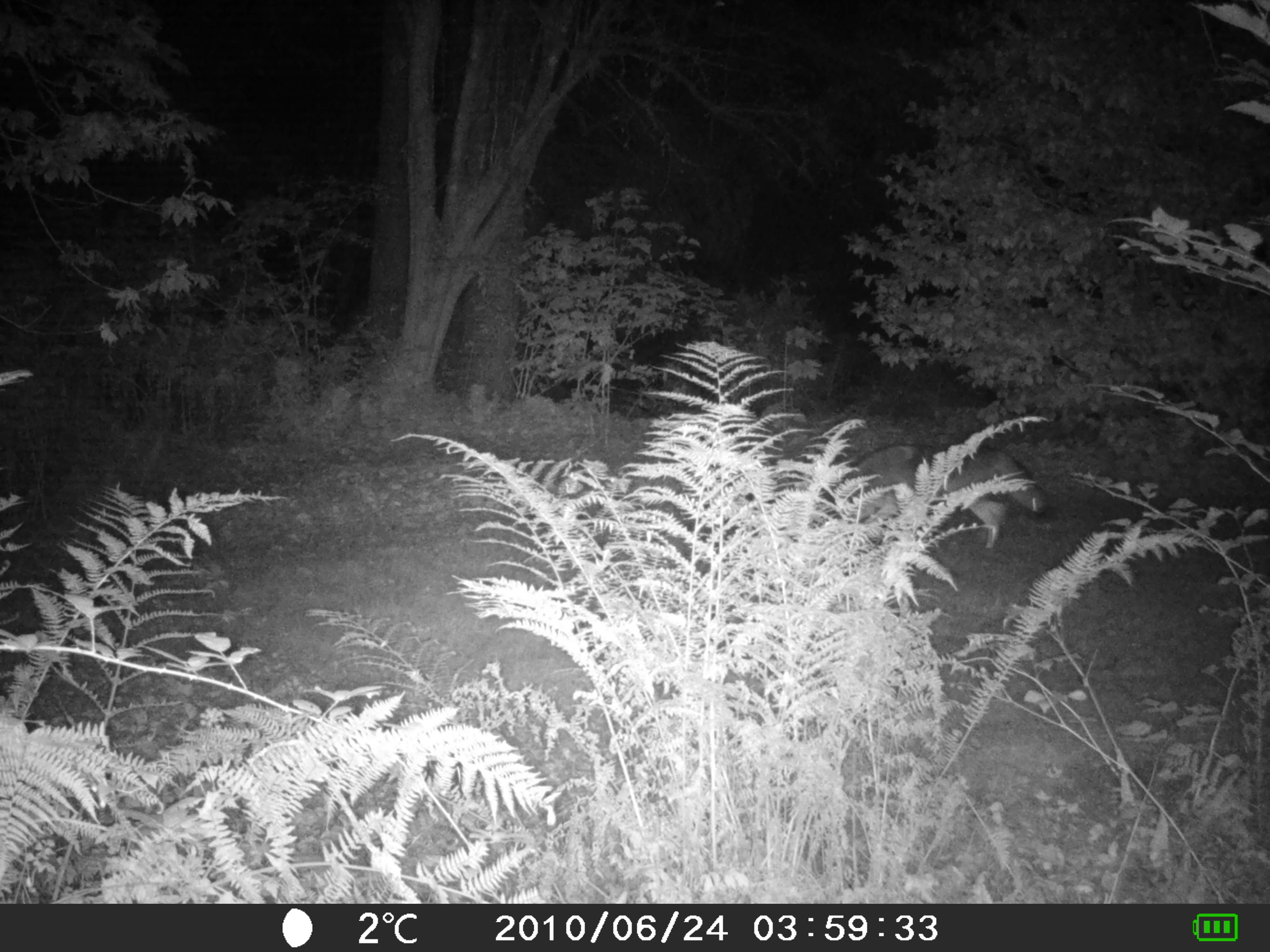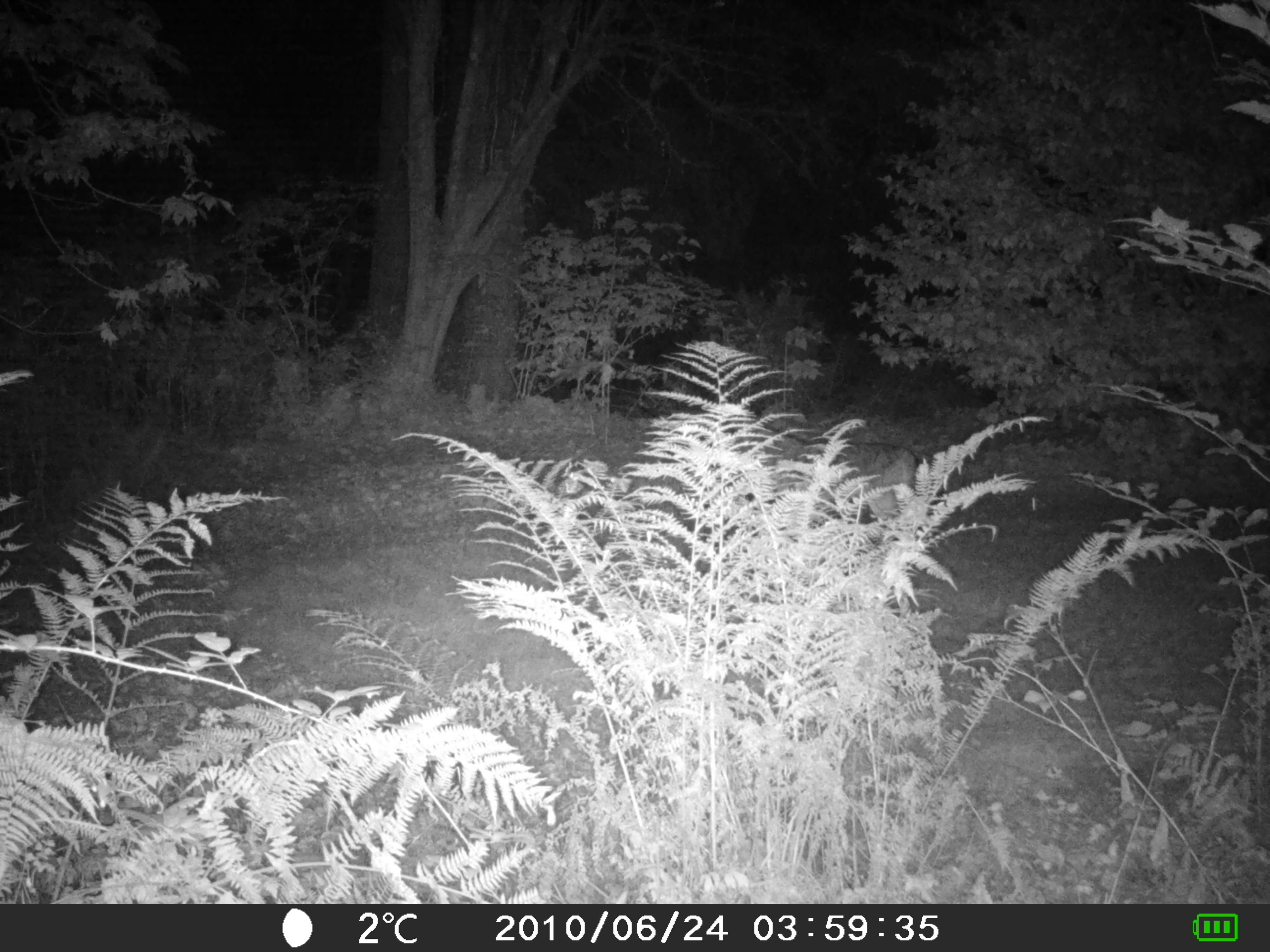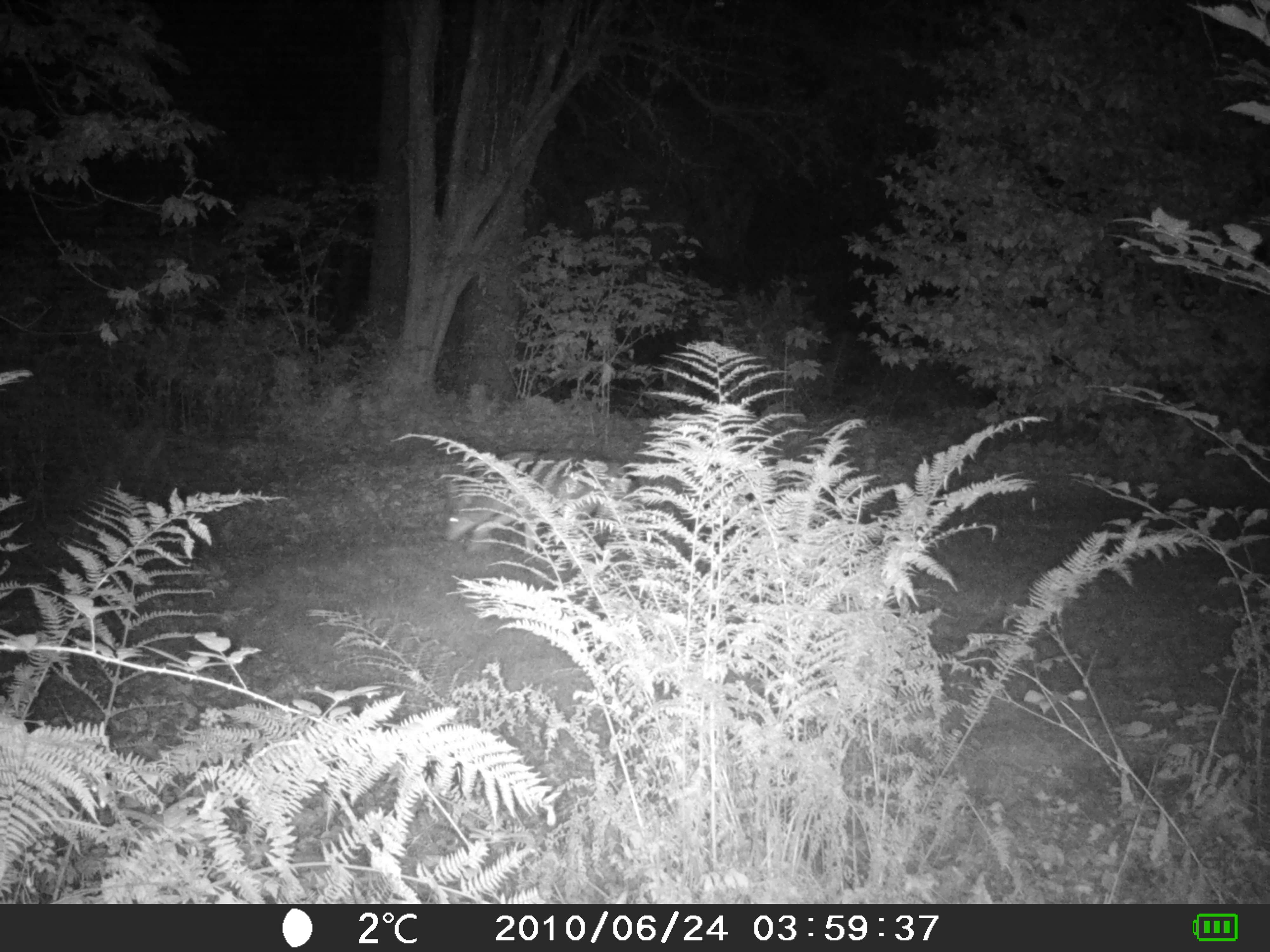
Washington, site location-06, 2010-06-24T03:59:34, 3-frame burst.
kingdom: Animalia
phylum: Chordata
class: Mammalia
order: Carnivora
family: Canidae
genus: Canis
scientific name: Canis latrans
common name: coyote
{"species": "coyote (Canis latrans)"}